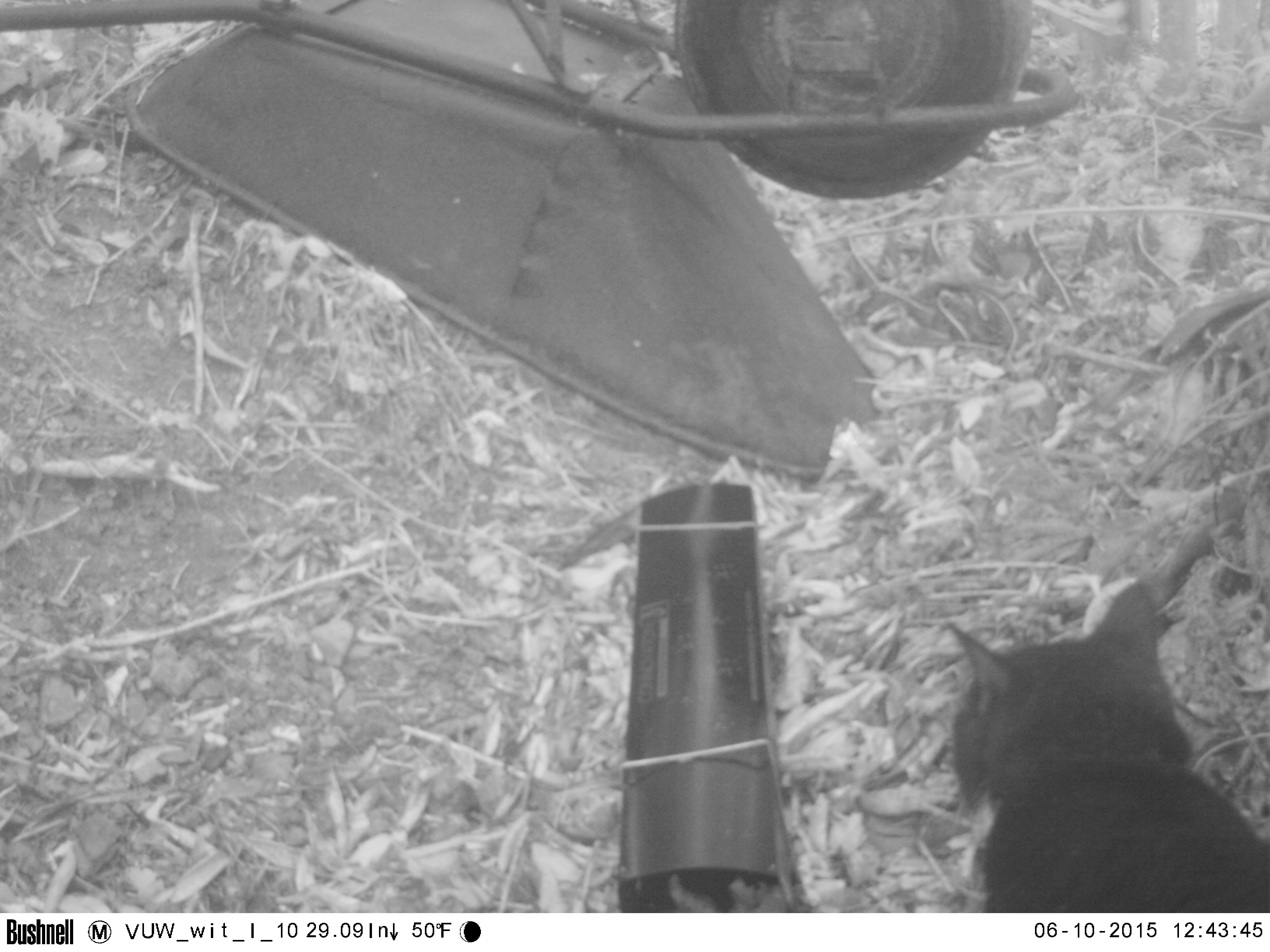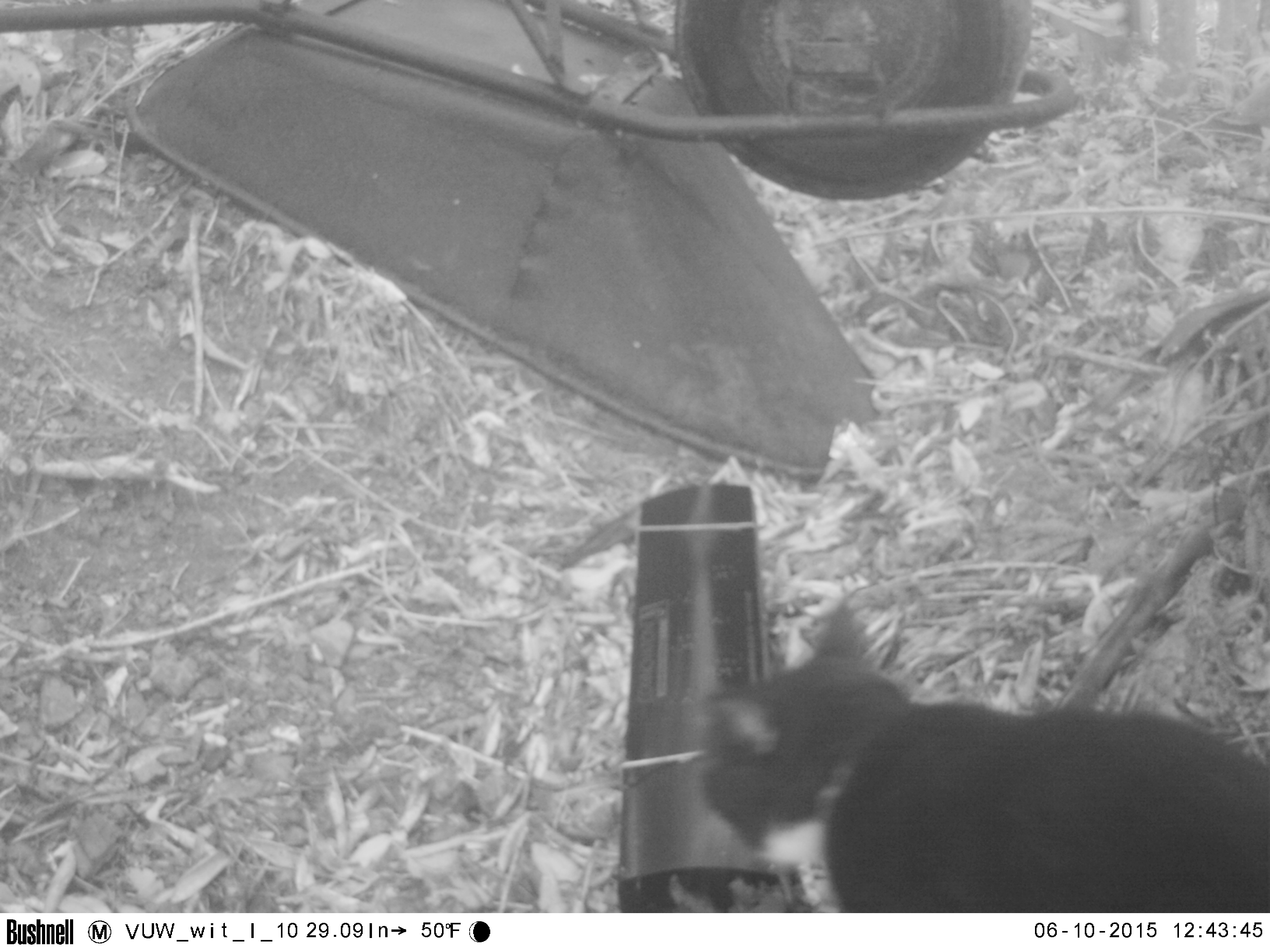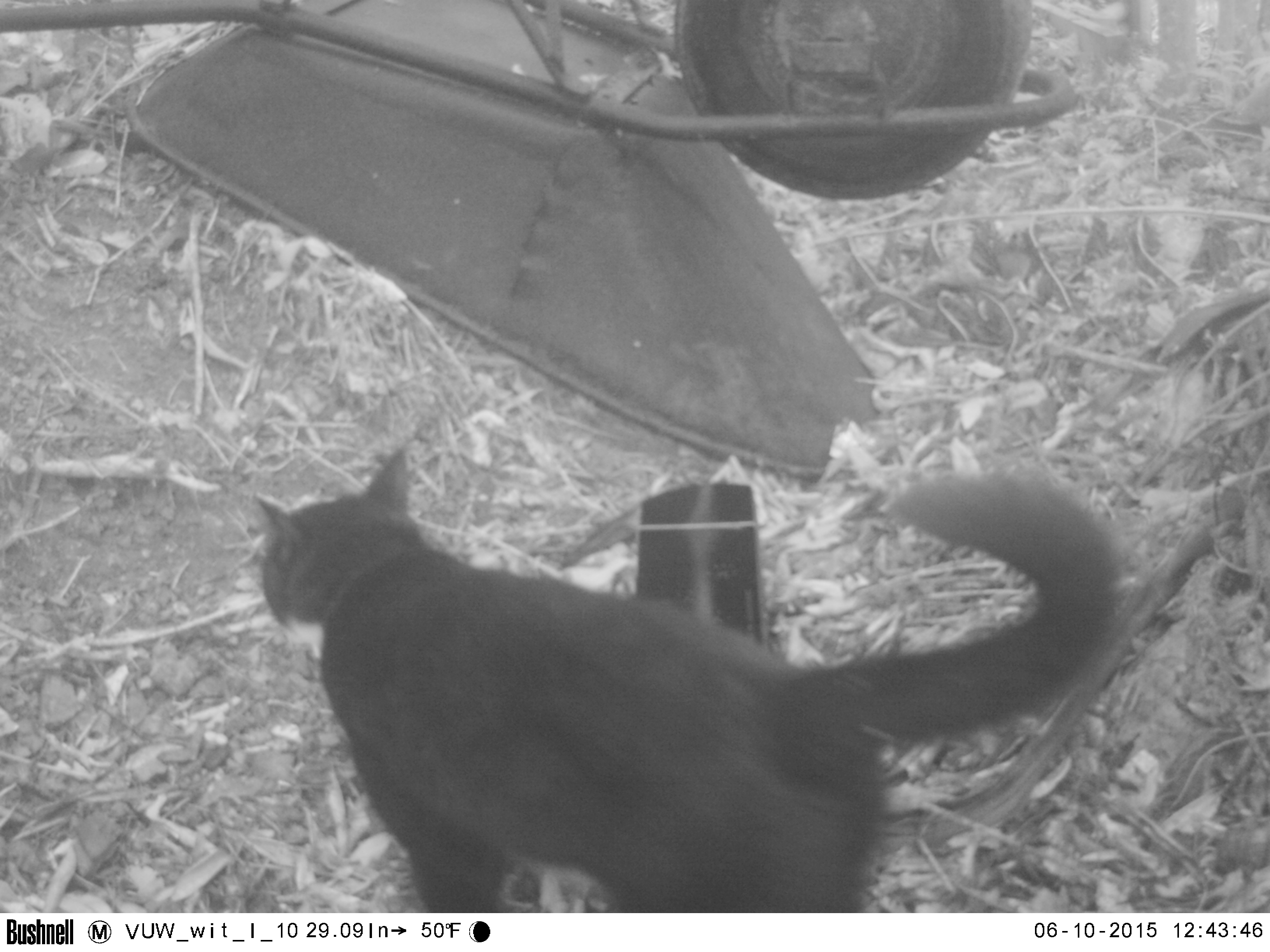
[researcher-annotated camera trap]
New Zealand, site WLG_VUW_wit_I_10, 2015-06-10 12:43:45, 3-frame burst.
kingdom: Animalia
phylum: Chordata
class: Mammalia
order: Carnivora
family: Felidae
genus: Felis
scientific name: Felis catus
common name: domestic cat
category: cat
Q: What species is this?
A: Cat (domestic cat) (Felis catus).